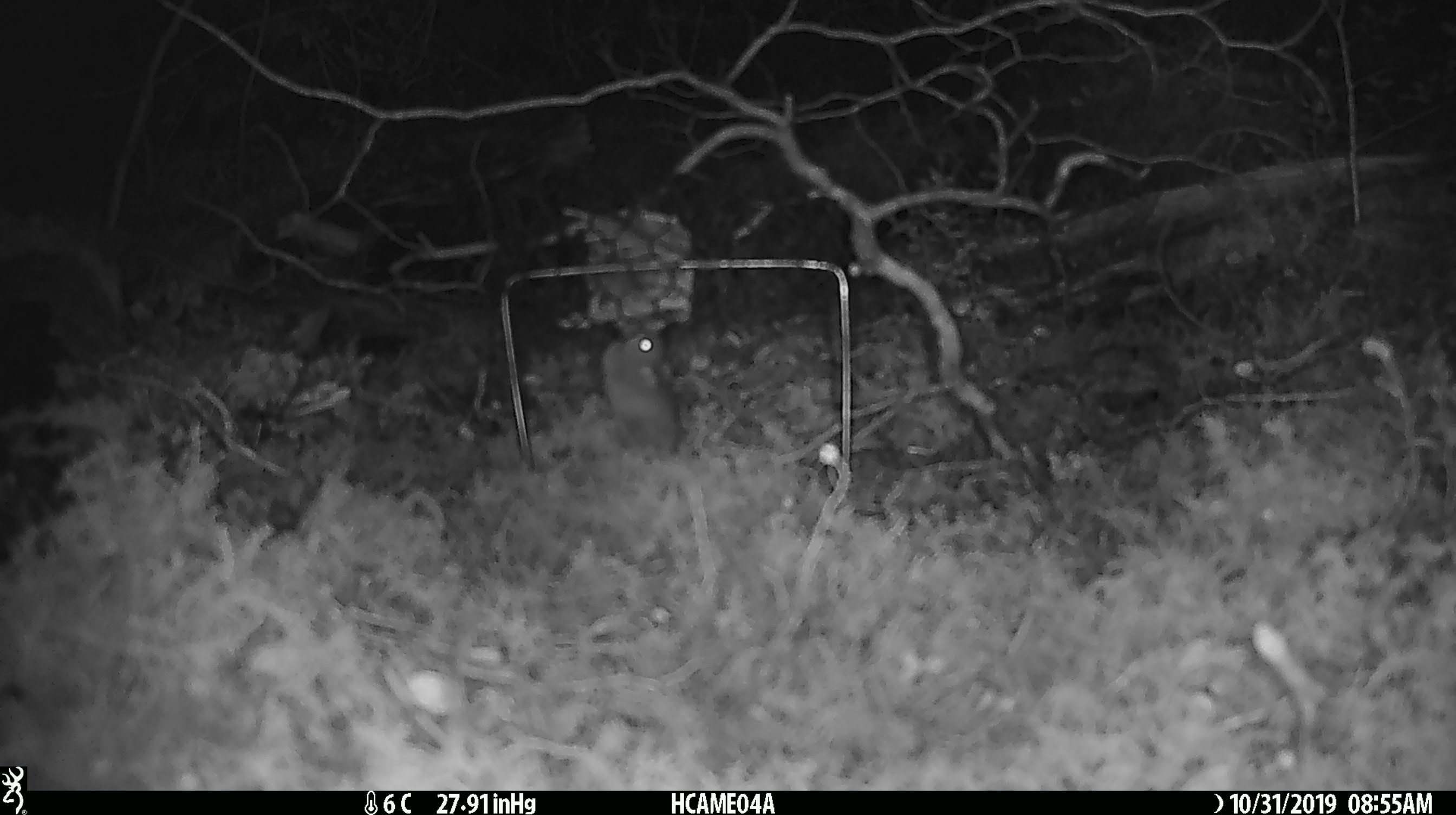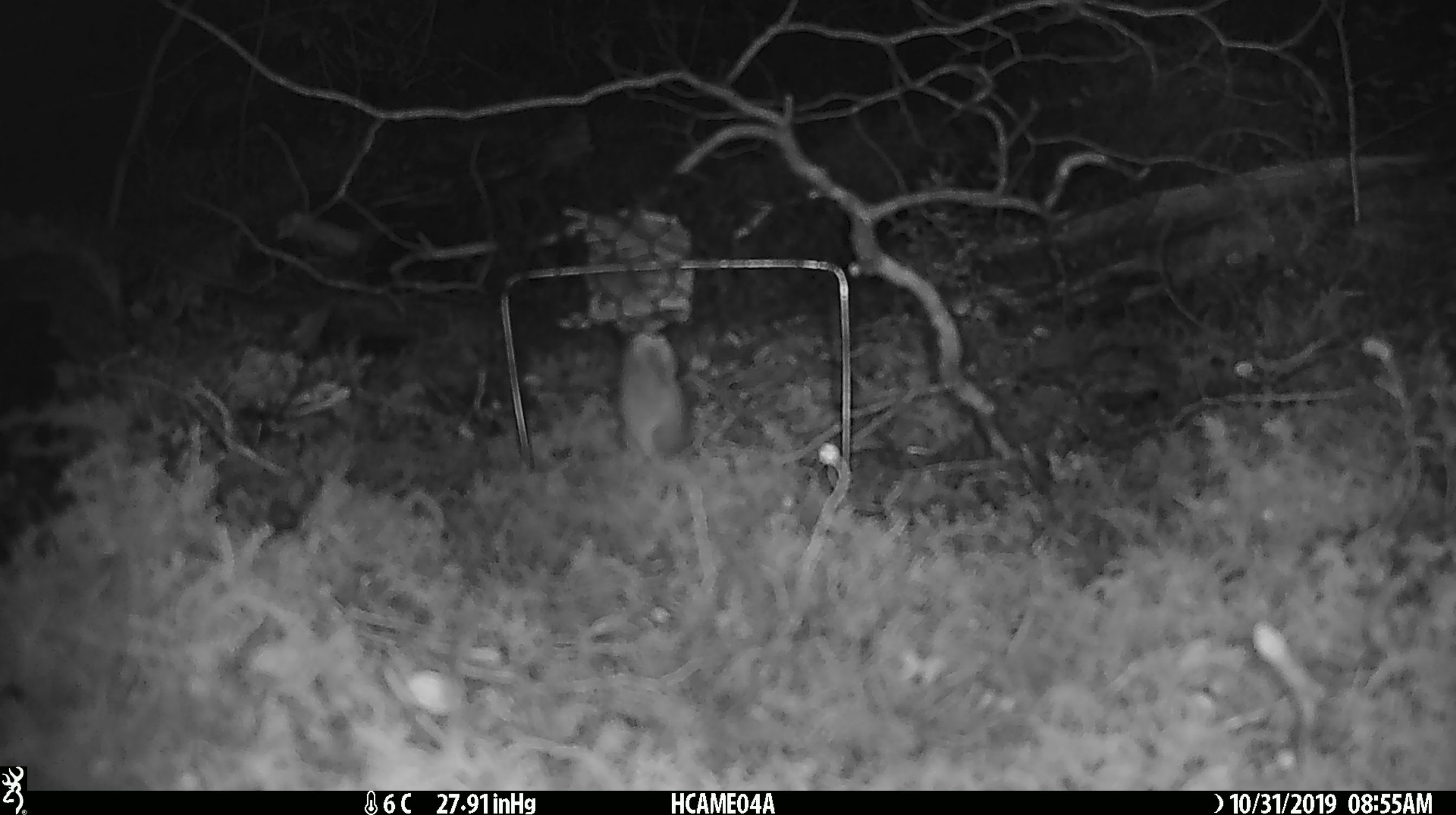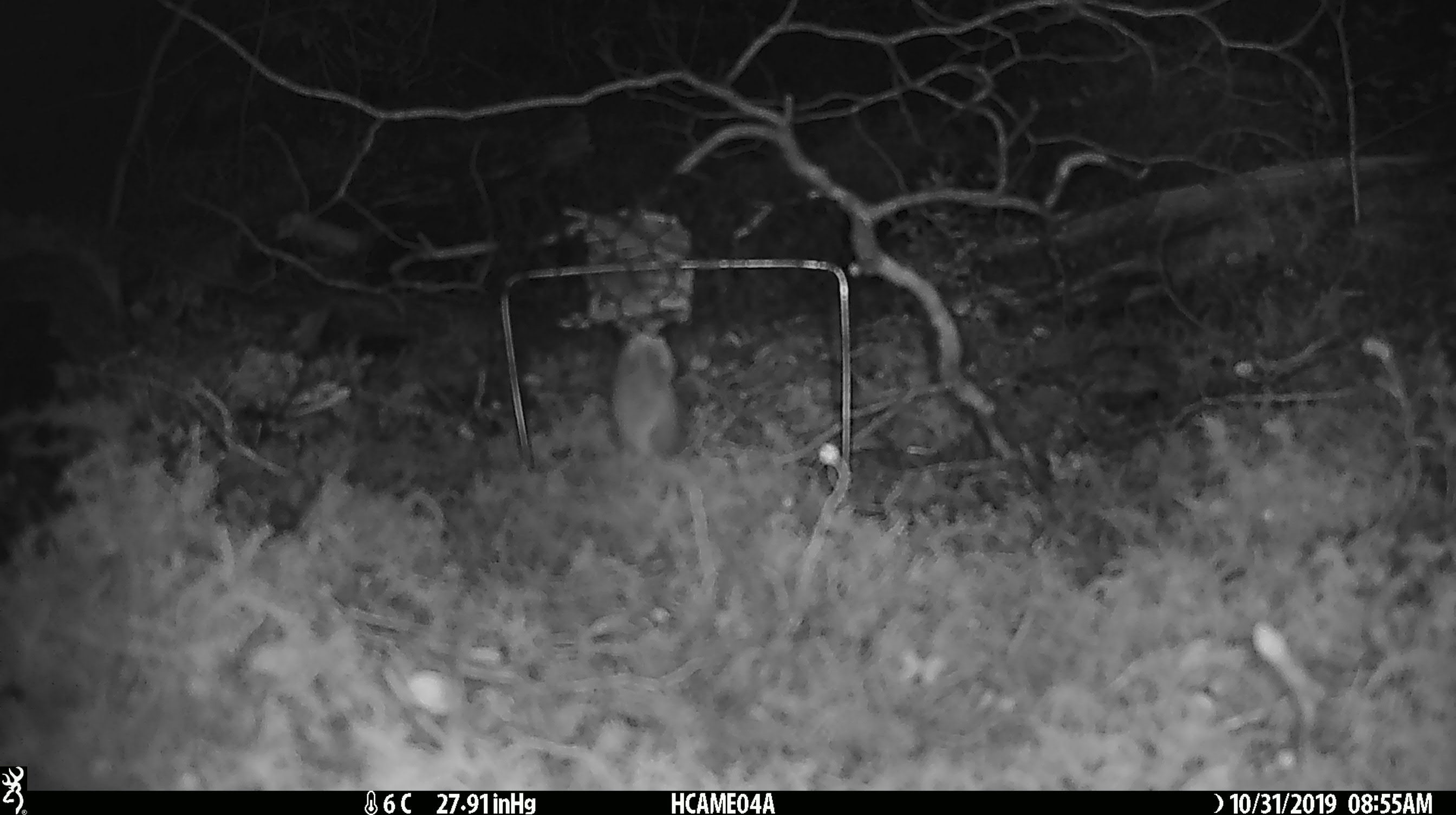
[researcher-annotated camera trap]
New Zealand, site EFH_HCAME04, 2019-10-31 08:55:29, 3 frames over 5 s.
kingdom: Animalia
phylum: Chordata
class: Mammalia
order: Rodentia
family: Muridae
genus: Mus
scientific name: Mus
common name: mouse